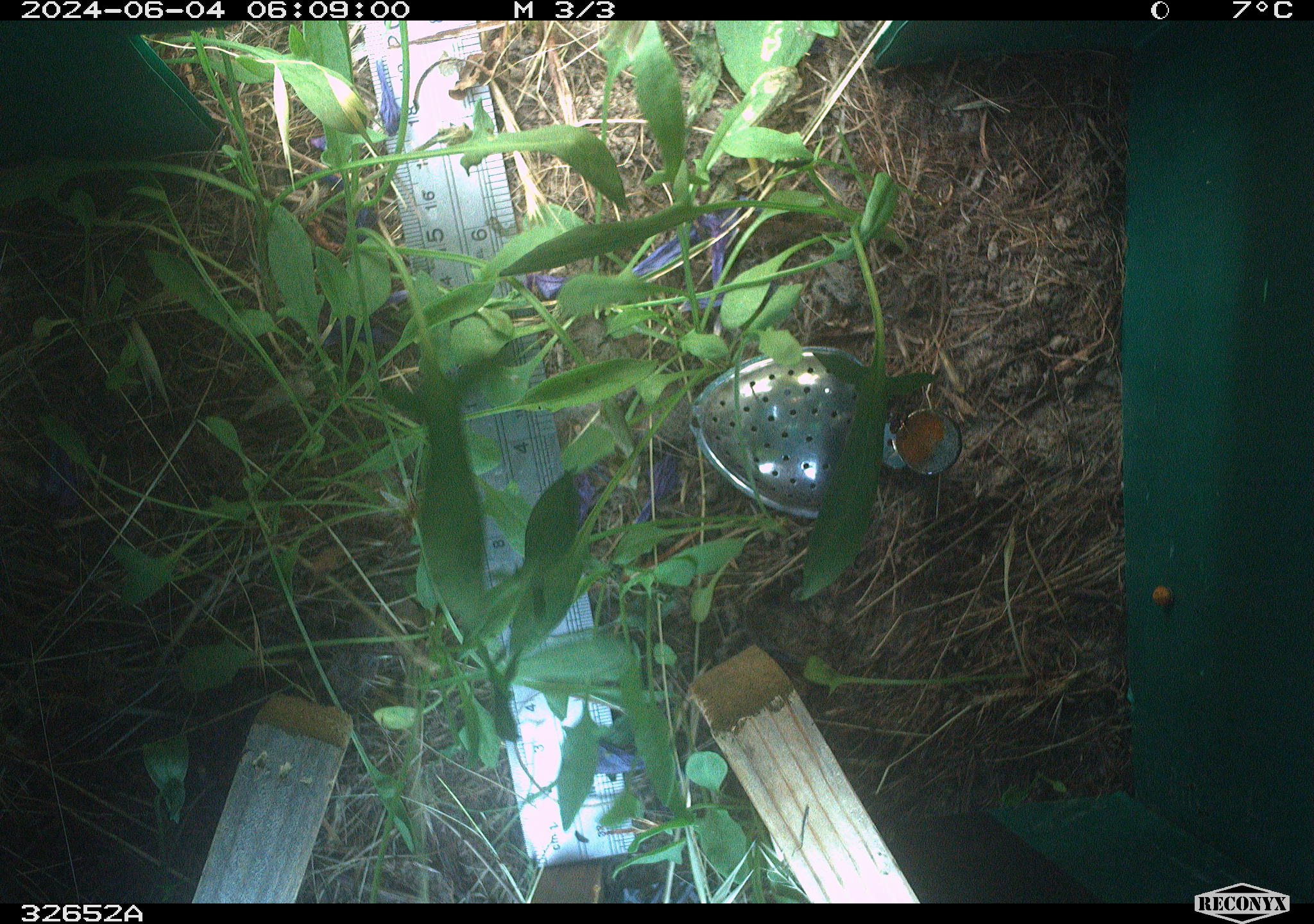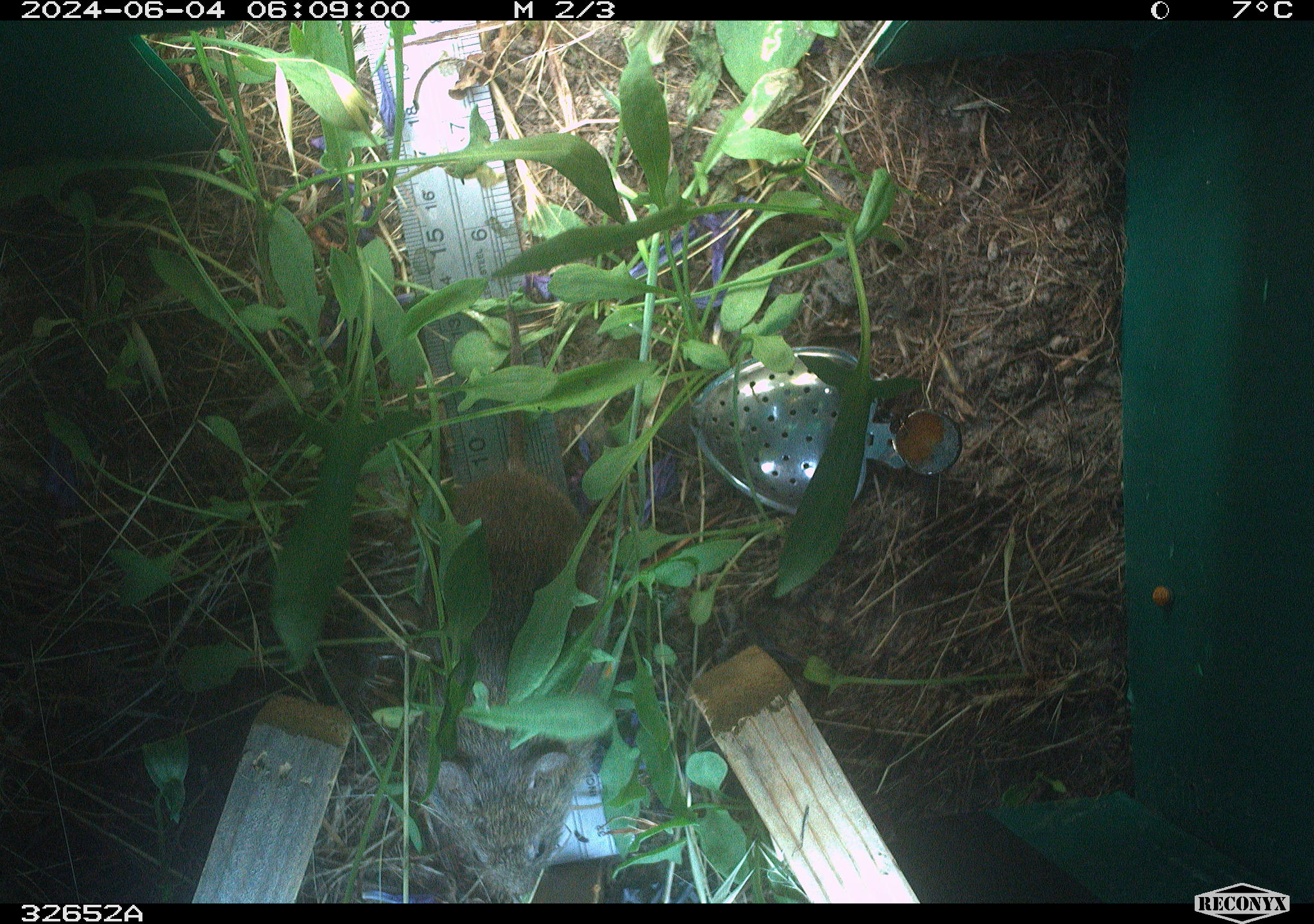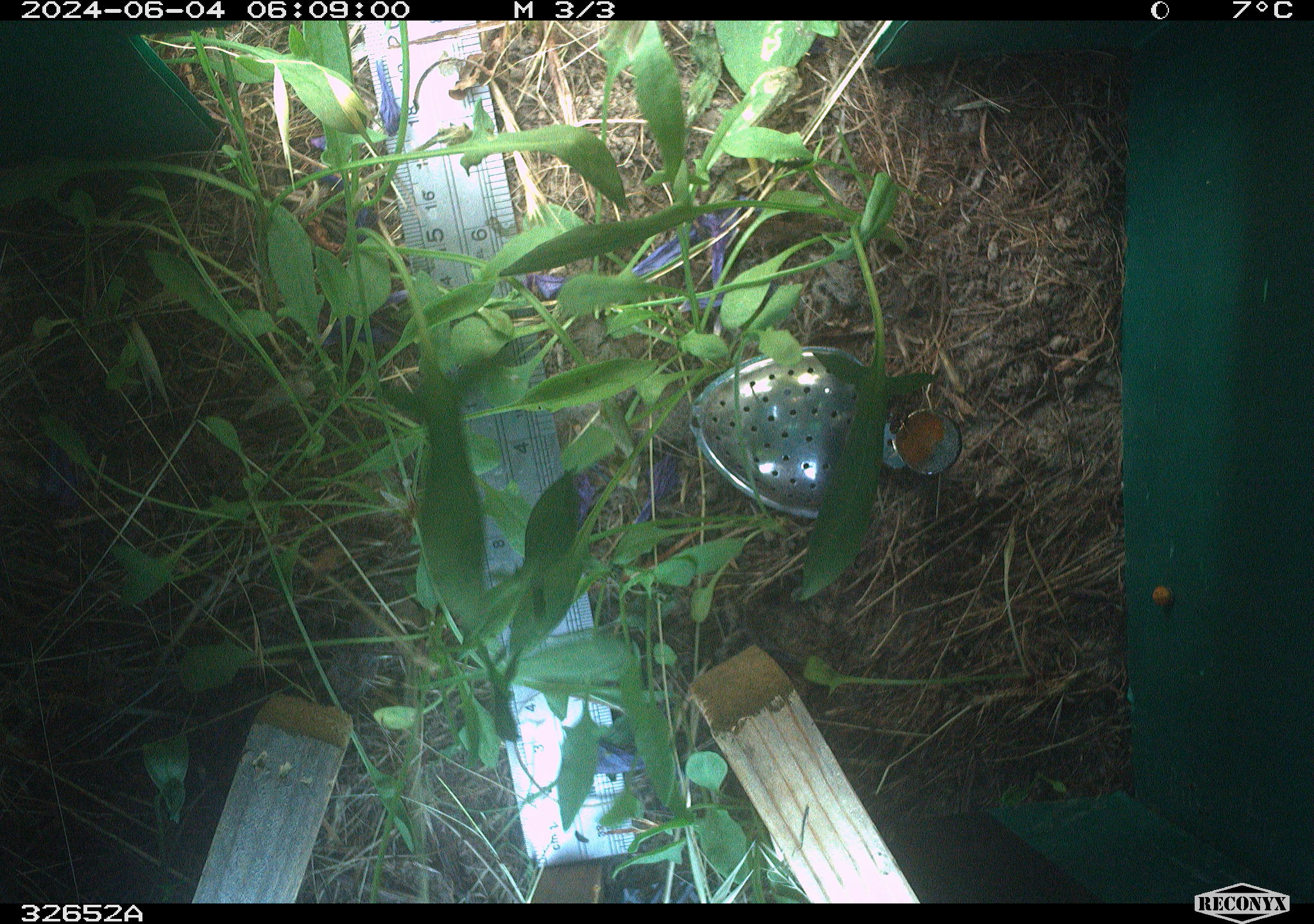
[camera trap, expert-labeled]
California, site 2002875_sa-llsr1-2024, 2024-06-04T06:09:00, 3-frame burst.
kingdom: Animalia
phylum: Chordata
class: Mammalia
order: Rodentia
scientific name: Rodentia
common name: rodent